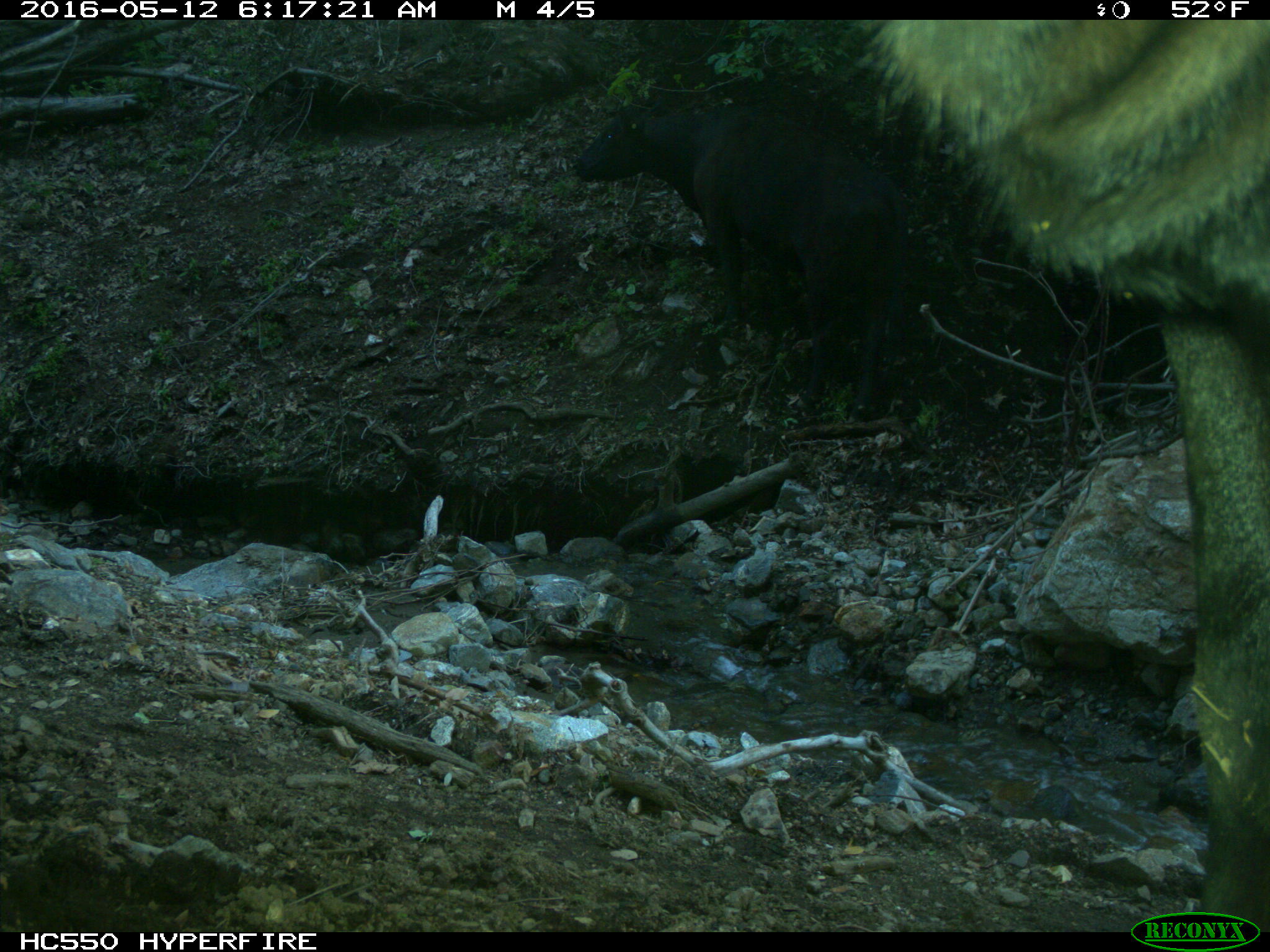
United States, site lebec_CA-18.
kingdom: Animalia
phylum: Chordata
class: Mammalia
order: Artiodactyla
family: Bovidae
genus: Bos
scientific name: Bos taurus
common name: domestic cow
Bos taurus (domestic cow).